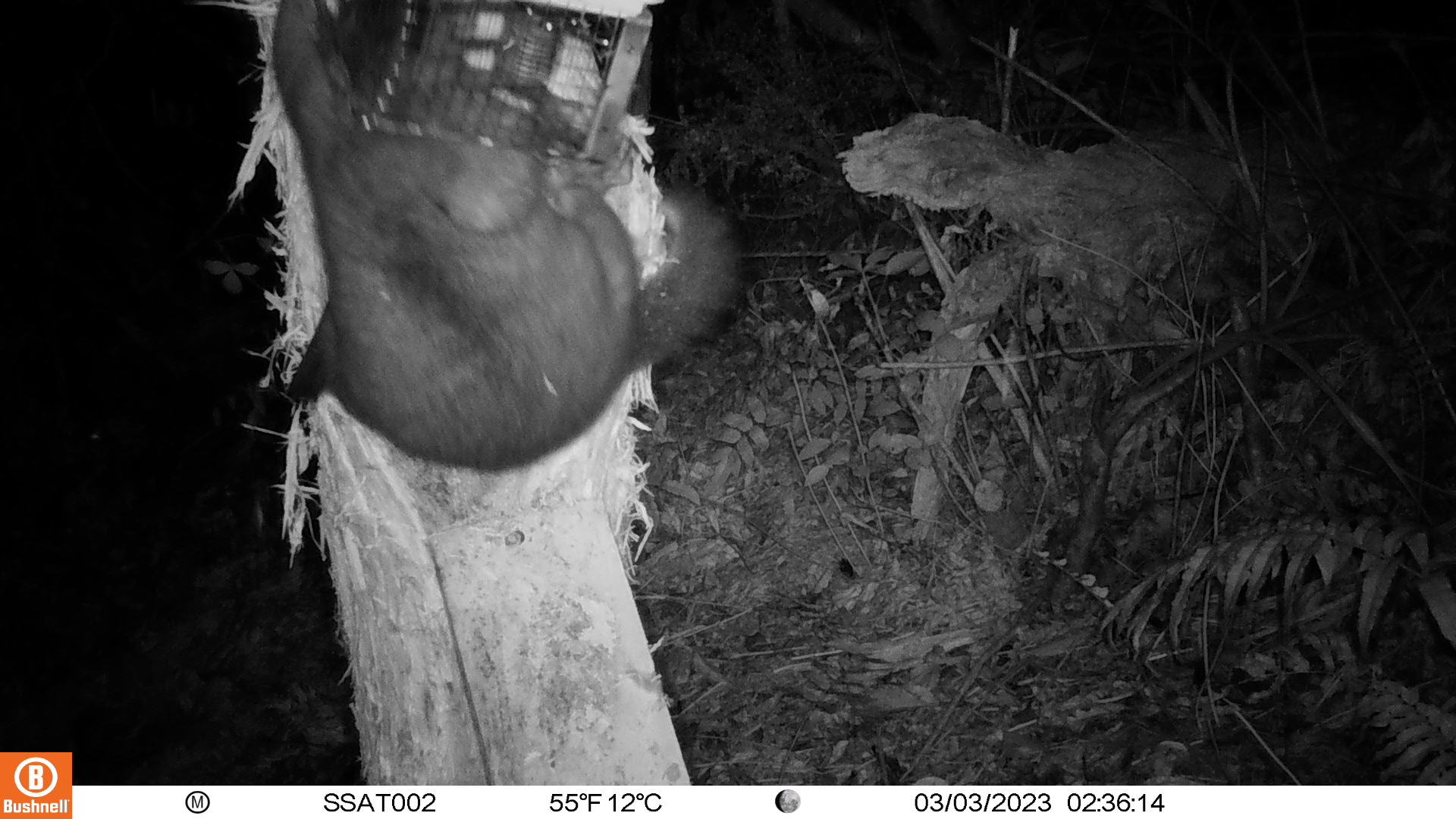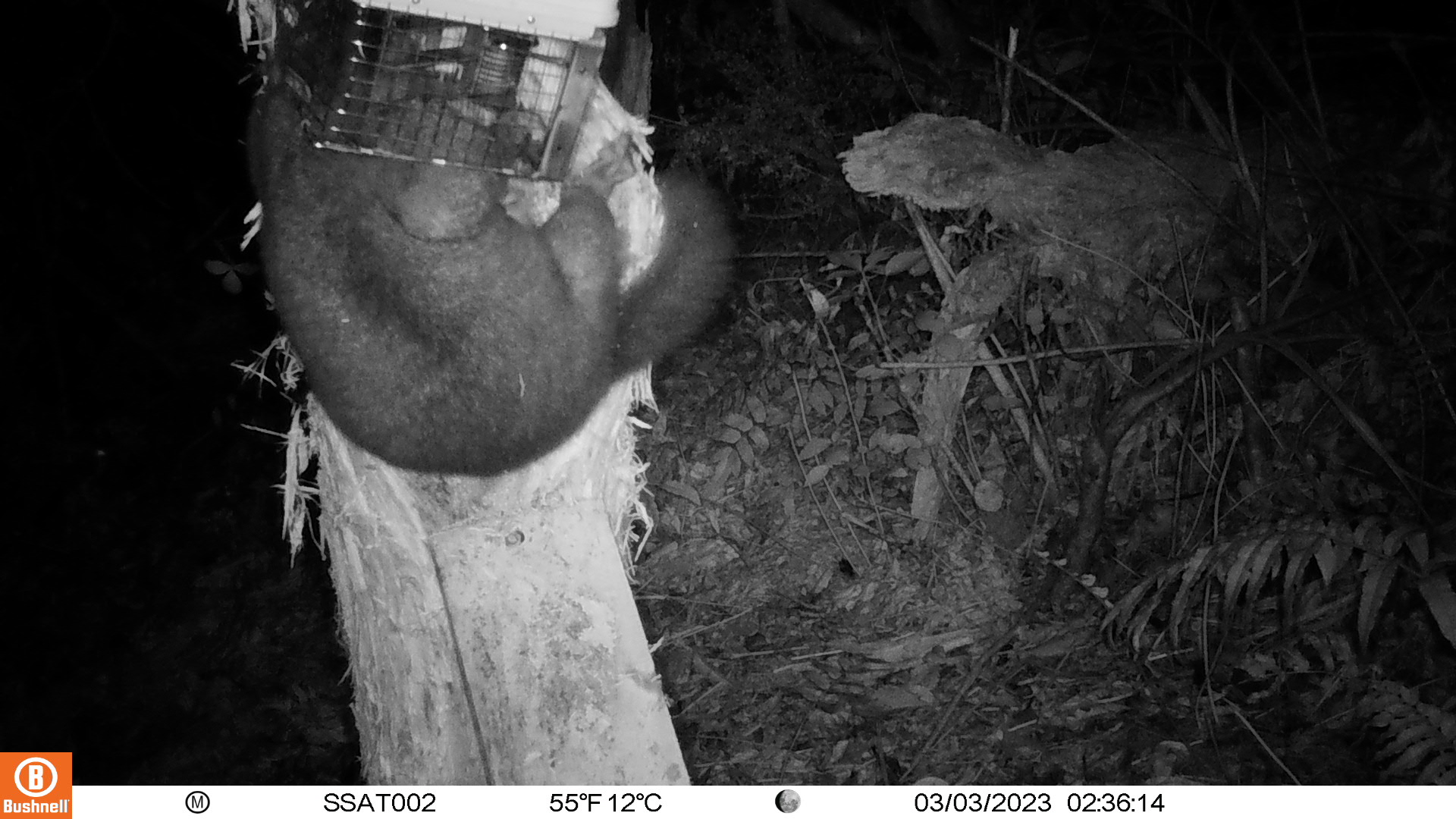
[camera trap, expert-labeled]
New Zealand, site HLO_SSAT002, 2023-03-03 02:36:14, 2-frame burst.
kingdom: Animalia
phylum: Chordata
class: Mammalia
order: Diprotodontia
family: Phalangeridae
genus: Trichosurus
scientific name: Trichosurus vulpecula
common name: common brushtail possum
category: possum